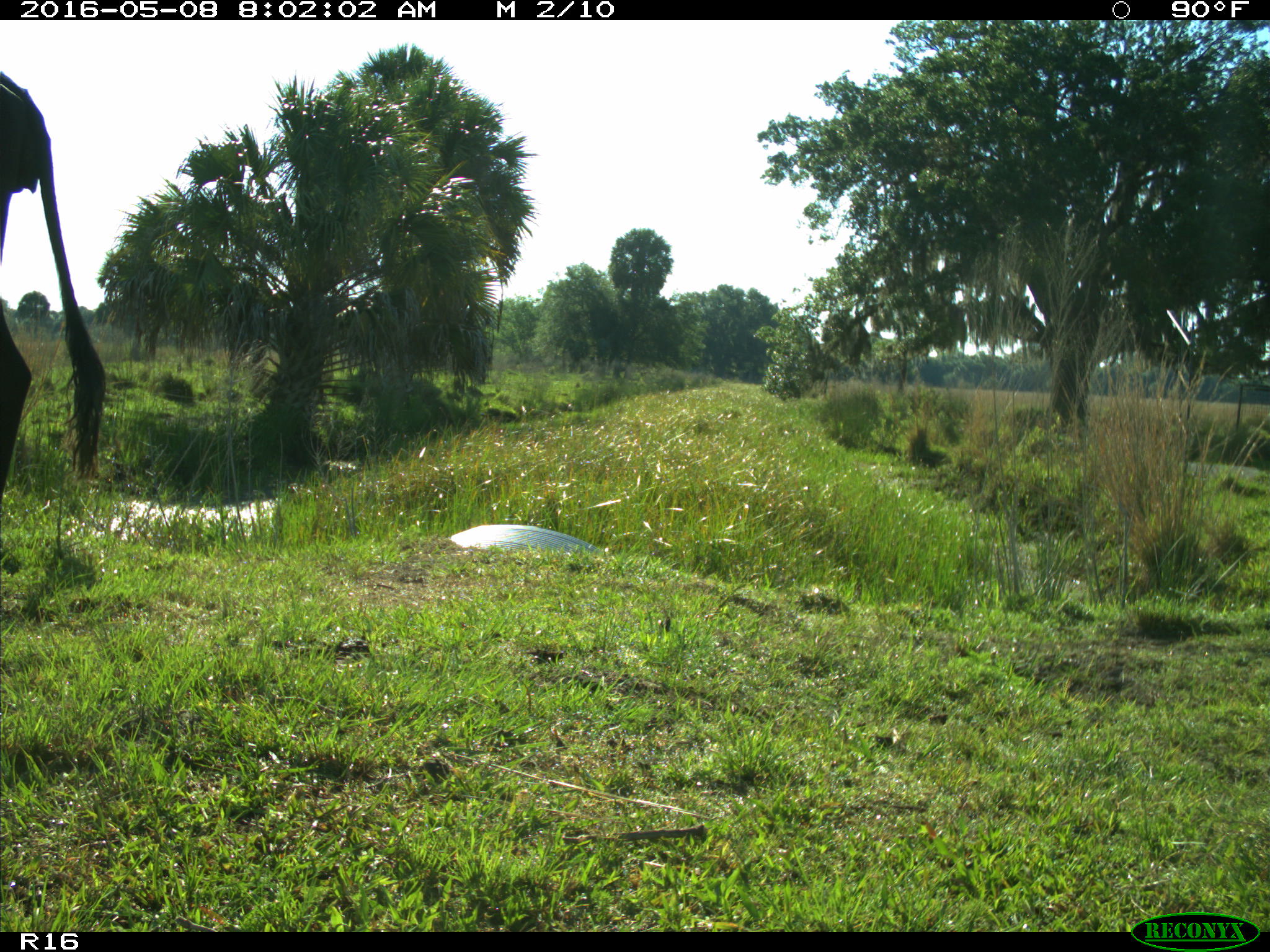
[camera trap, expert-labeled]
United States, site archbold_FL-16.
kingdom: Animalia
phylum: Chordata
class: Mammalia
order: Artiodactyla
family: Bovidae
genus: Bos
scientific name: Bos taurus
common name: domestic cow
Bos taurus (domestic cow).